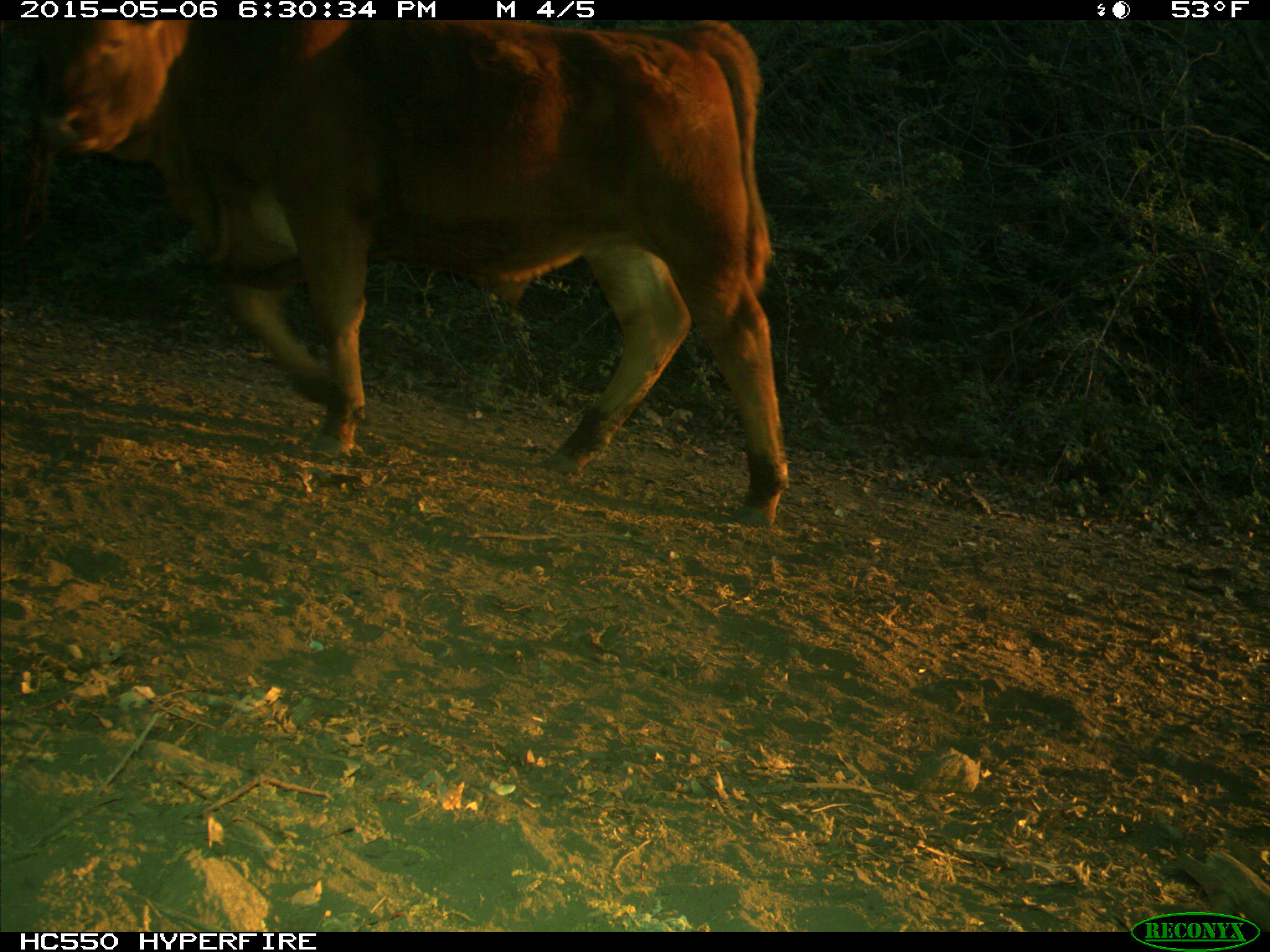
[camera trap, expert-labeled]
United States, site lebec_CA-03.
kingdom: Animalia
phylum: Chordata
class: Mammalia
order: Artiodactyla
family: Bovidae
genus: Bos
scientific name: Bos taurus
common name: domestic cow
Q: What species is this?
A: Bos taurus (domestic cow).